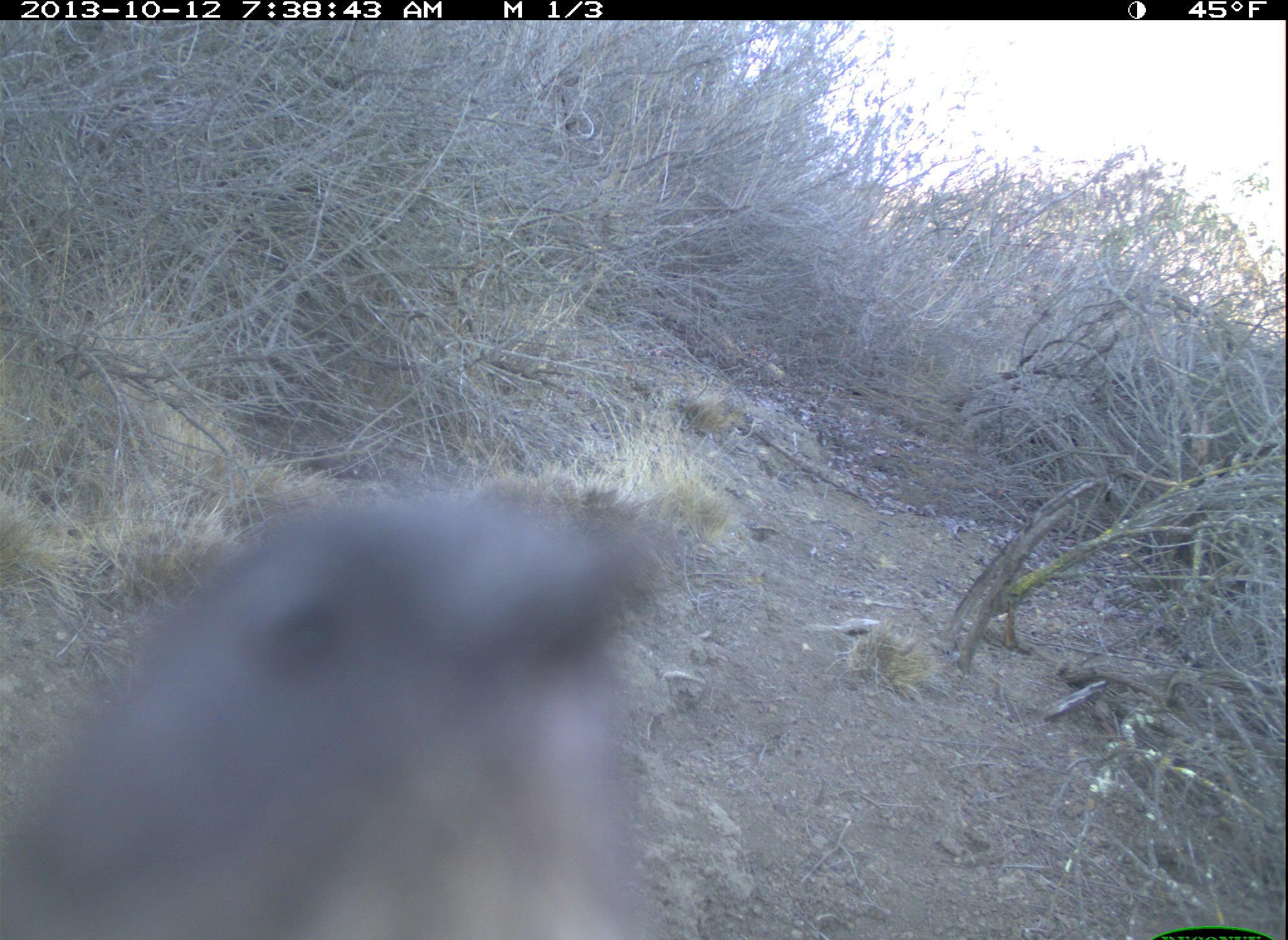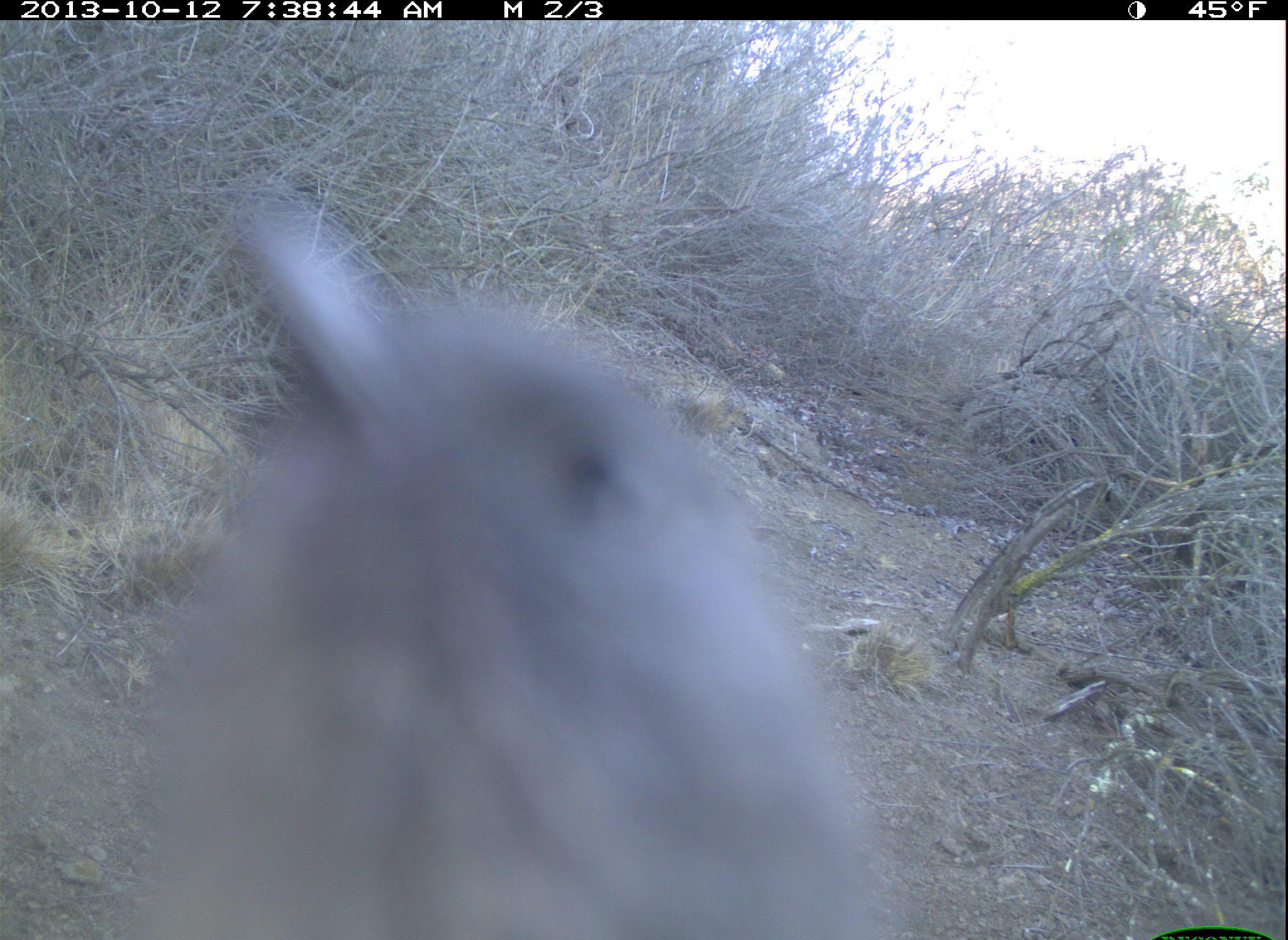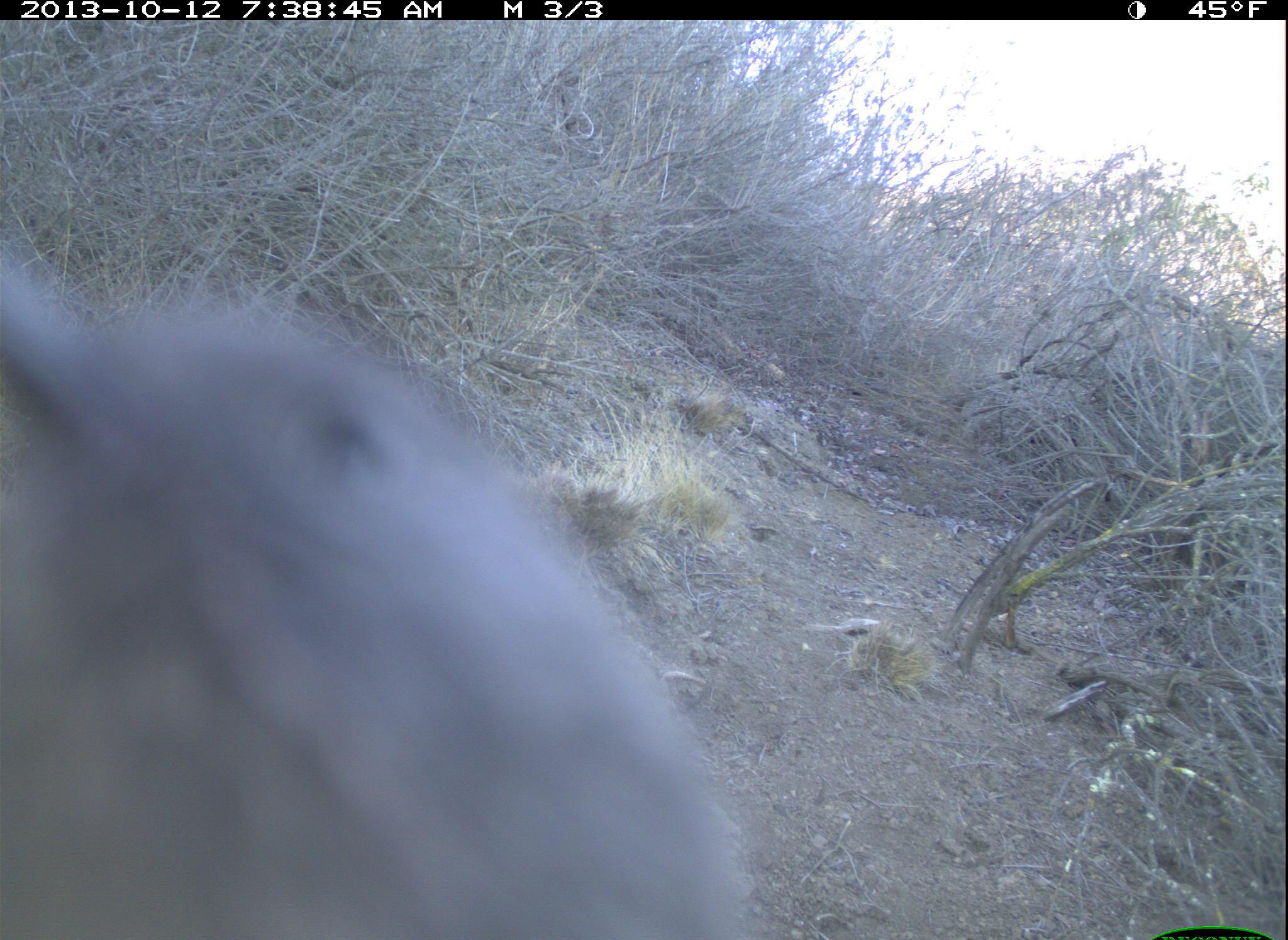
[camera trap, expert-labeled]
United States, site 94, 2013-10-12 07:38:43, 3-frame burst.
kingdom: Animalia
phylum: Chordata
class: Aves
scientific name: Aves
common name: bird